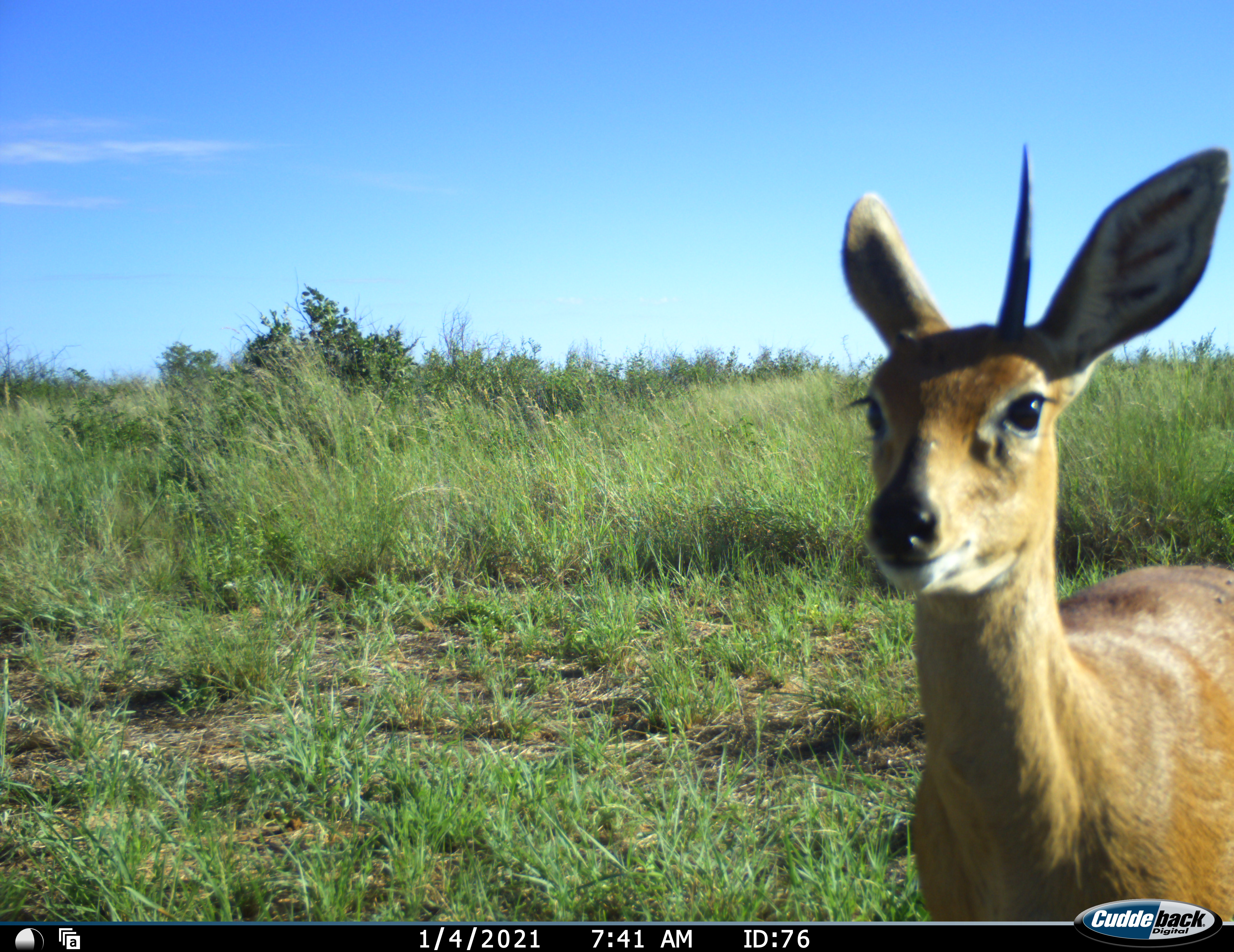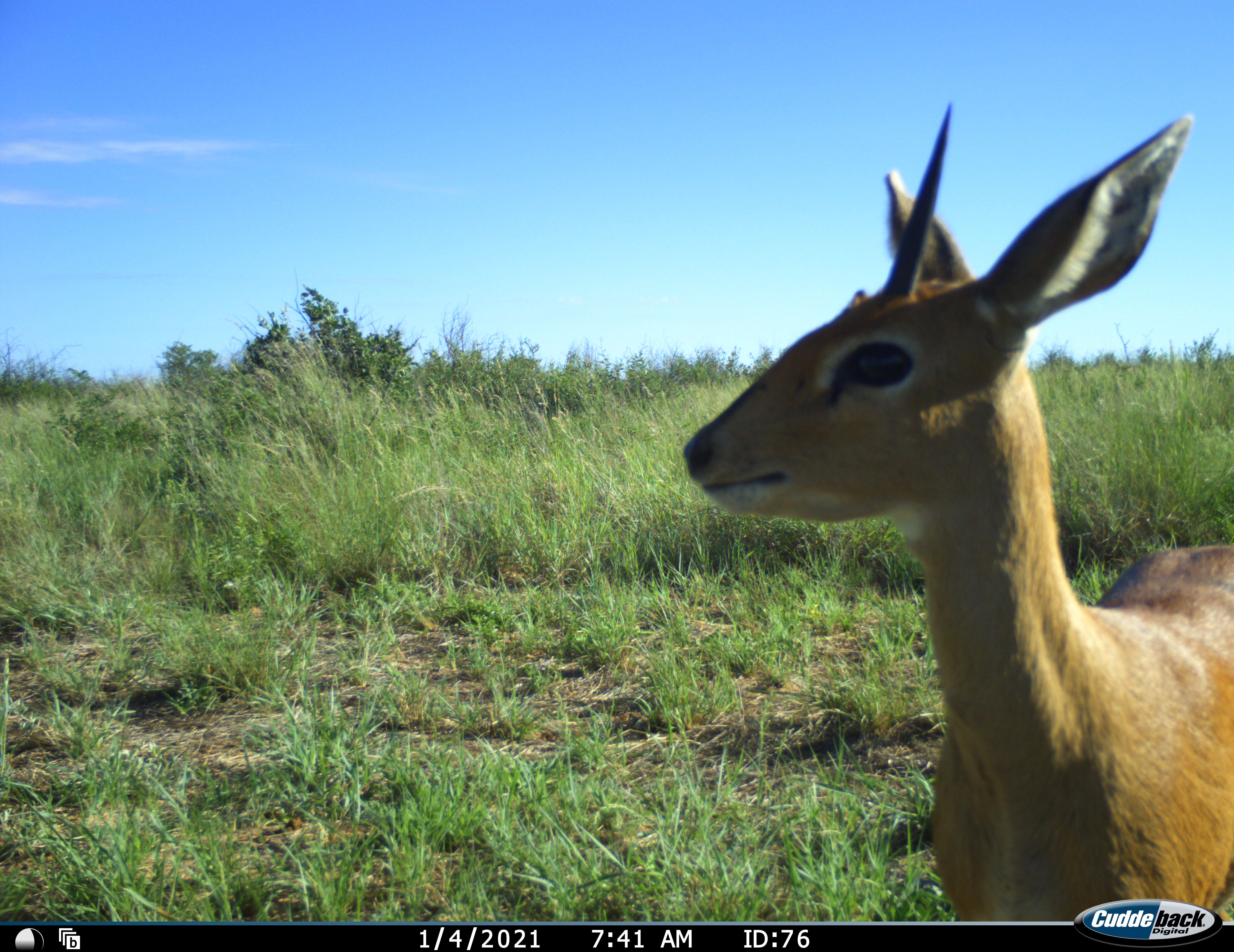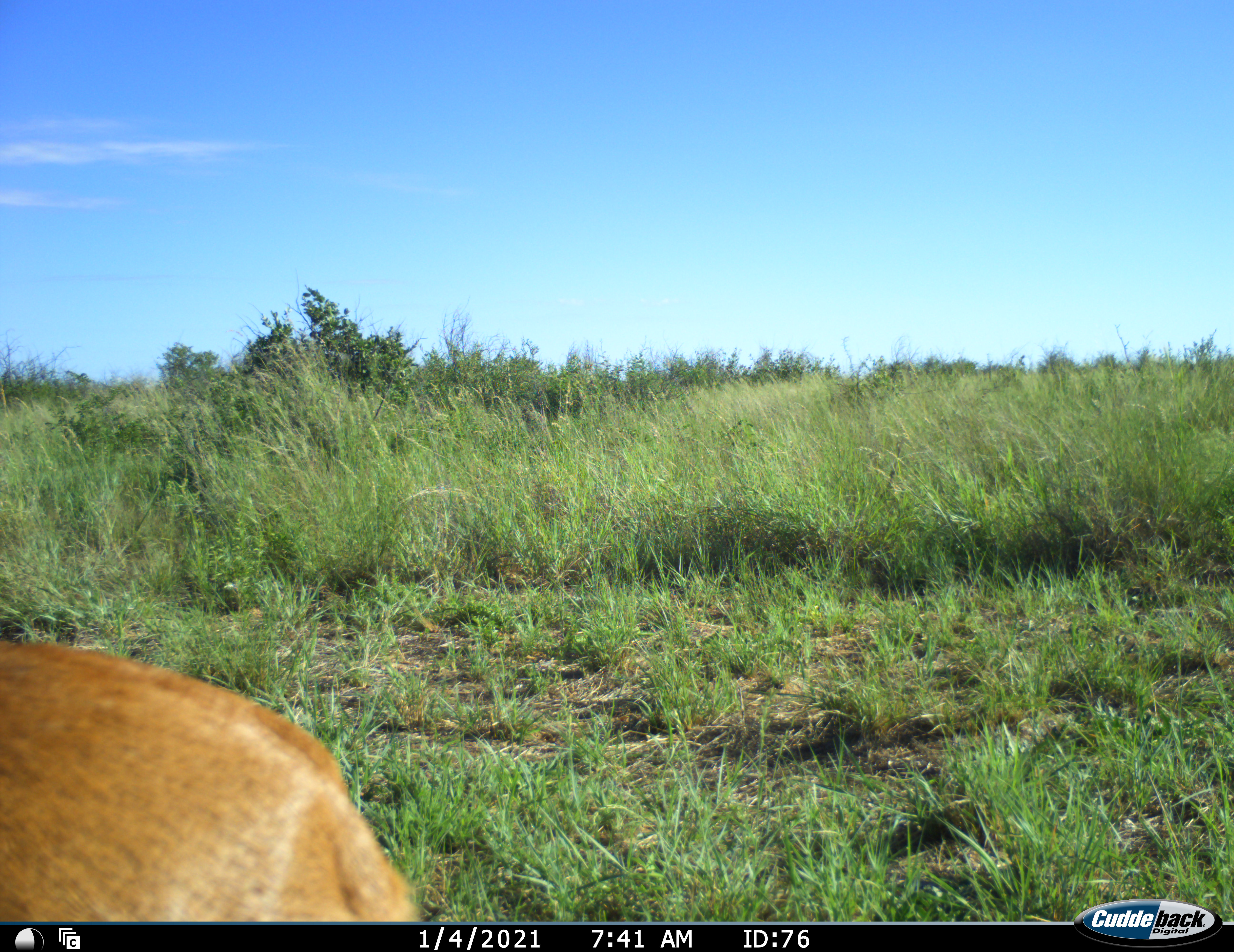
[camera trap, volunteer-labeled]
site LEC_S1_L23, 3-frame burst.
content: unidentified animal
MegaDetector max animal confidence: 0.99